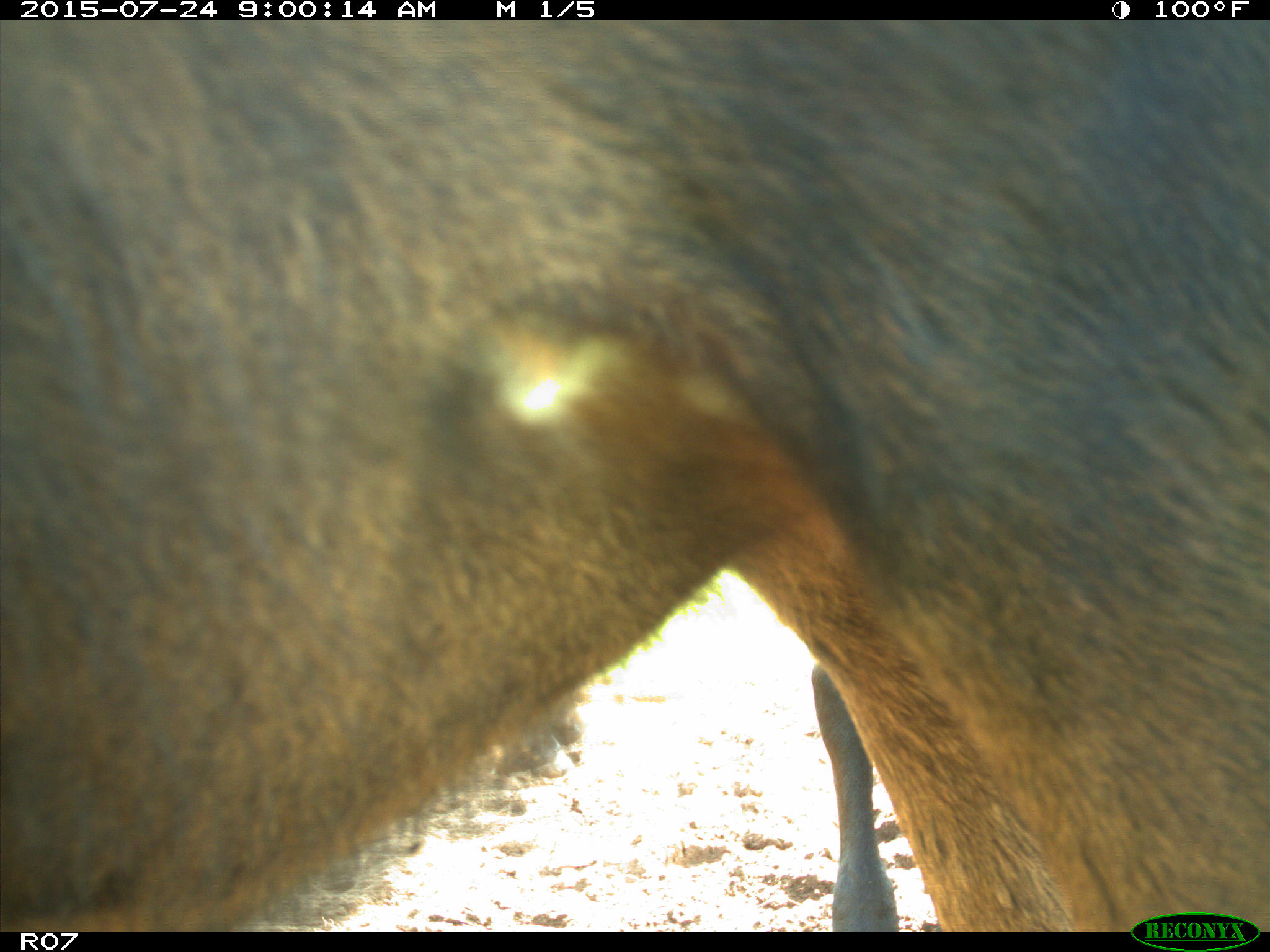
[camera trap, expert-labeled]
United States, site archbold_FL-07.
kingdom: Animalia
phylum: Chordata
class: Mammalia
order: Artiodactyla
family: Bovidae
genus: Bos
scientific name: Bos taurus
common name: domestic cow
Bos taurus (domestic cow).